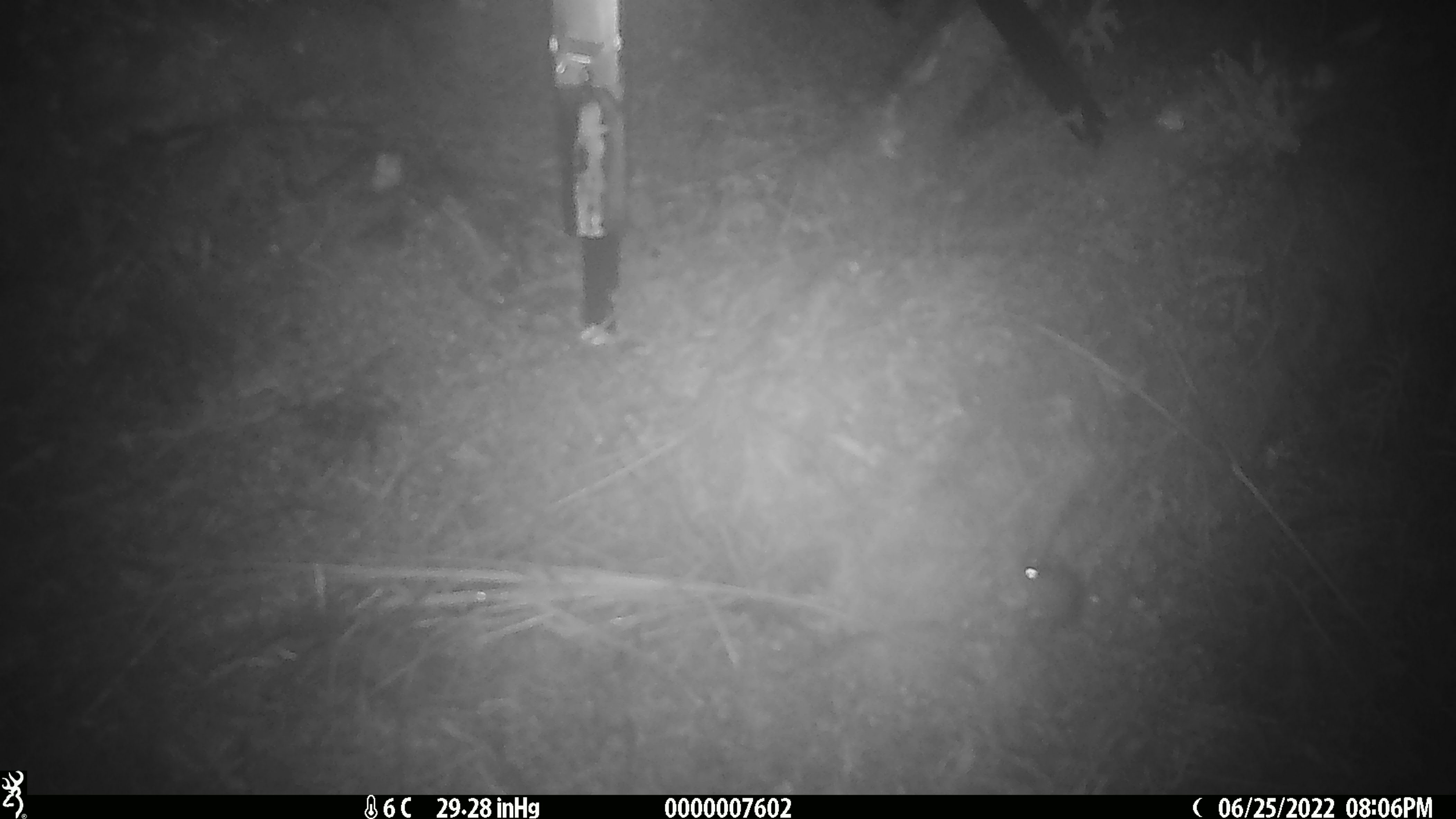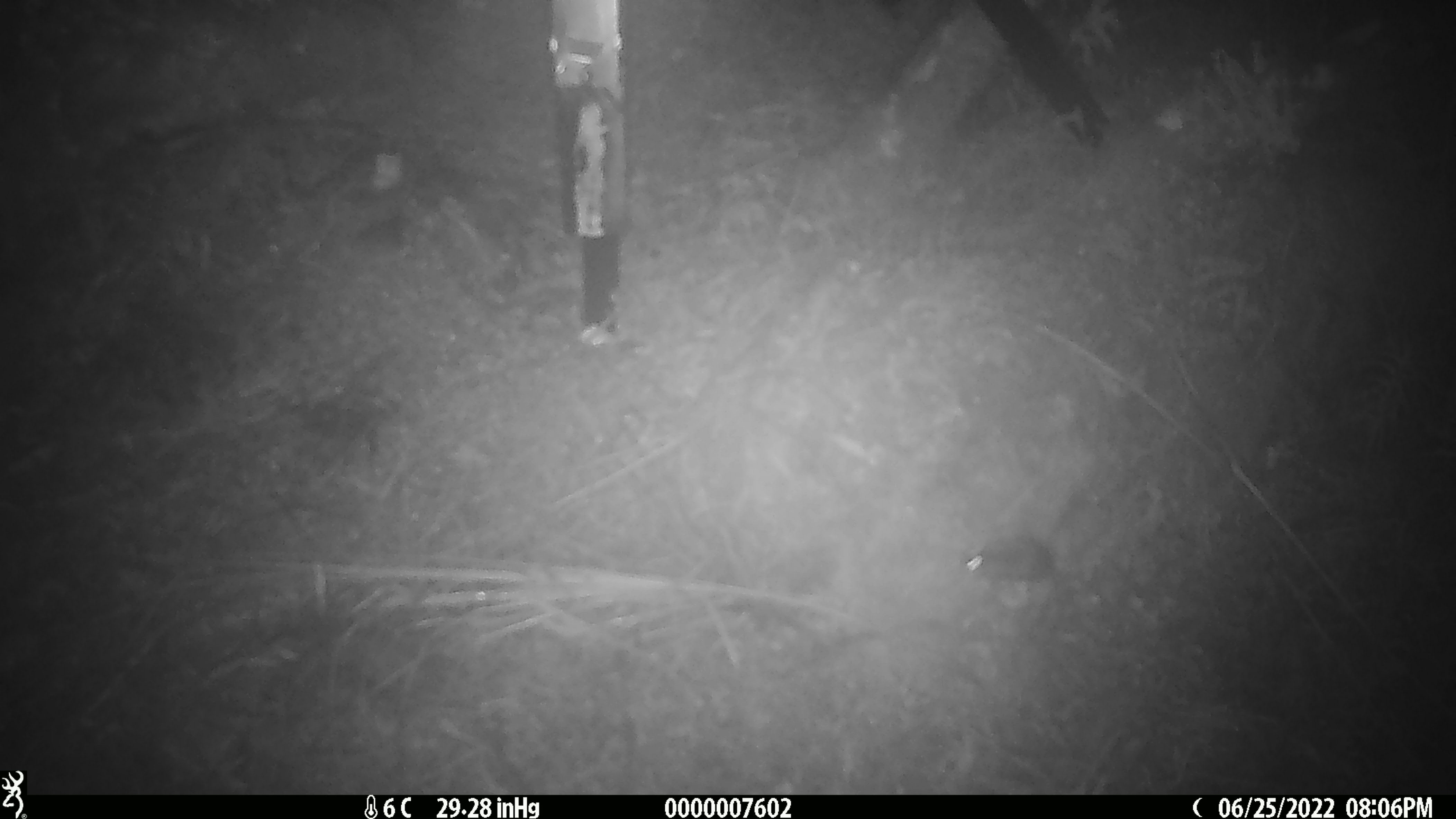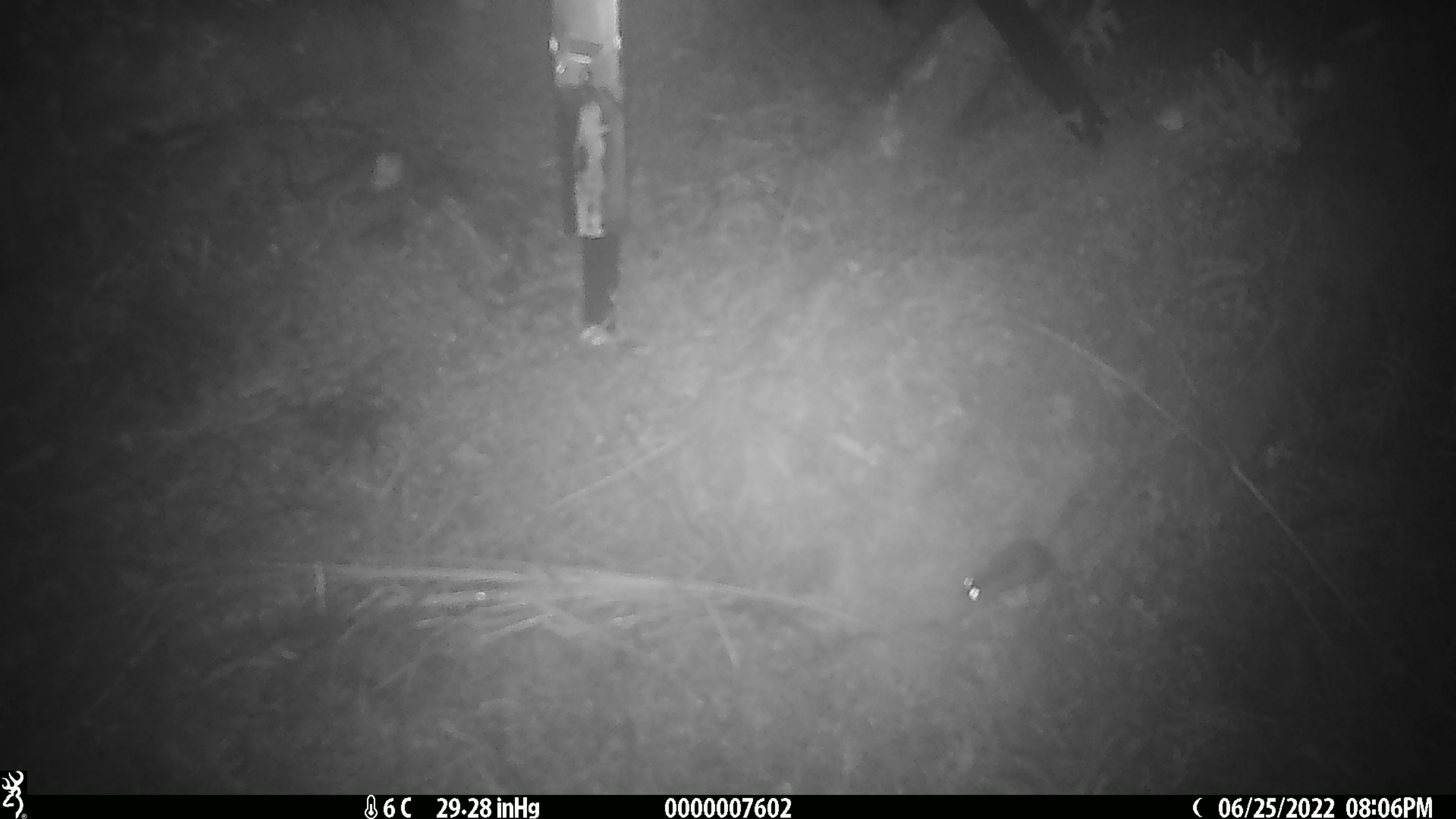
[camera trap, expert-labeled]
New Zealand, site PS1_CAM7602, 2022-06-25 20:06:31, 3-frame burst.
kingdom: Animalia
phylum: Chordata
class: Mammalia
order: Rodentia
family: Muridae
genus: Mus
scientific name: Mus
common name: mouse